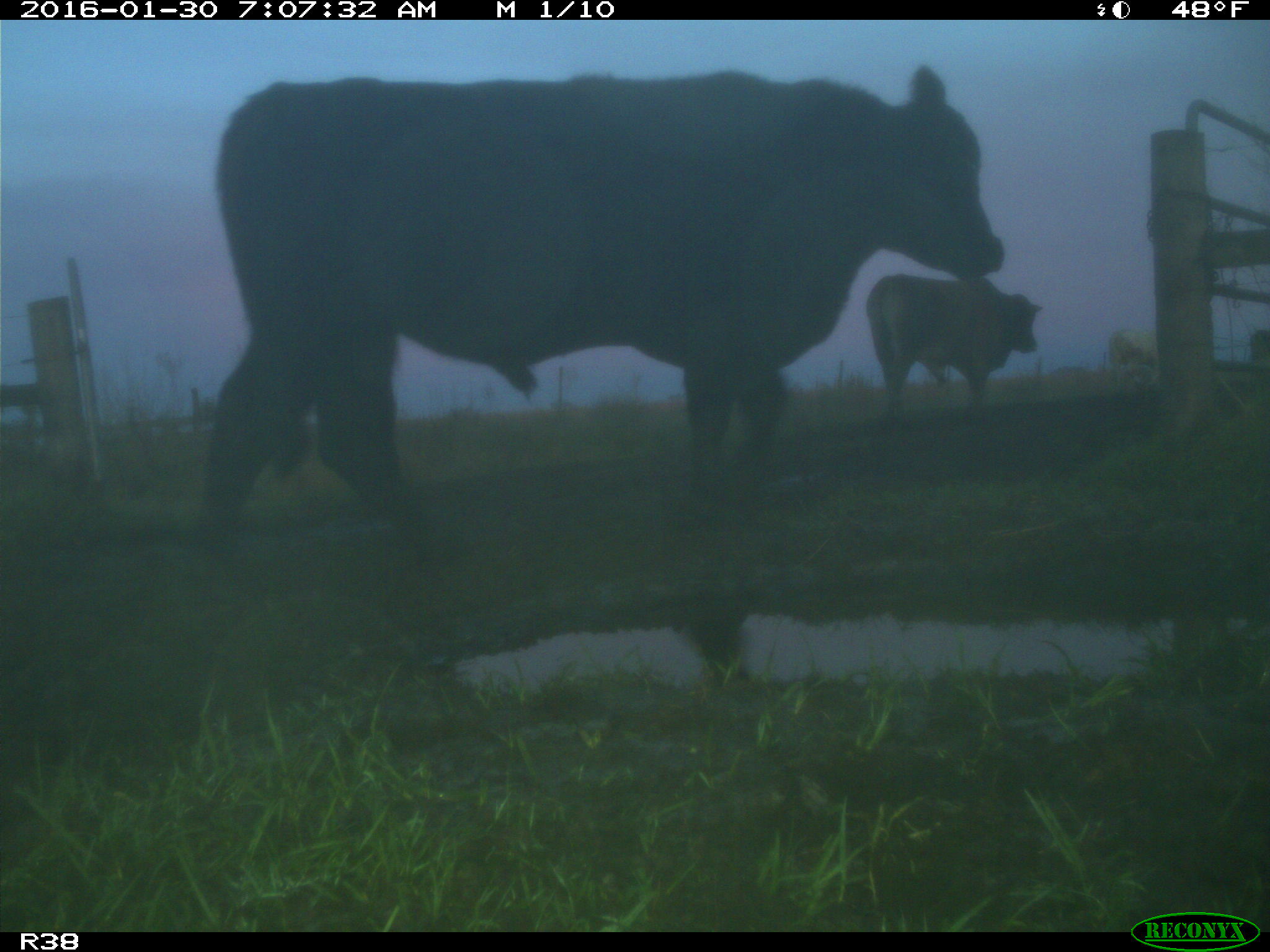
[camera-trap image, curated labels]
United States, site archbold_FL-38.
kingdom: Animalia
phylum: Chordata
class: Mammalia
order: Artiodactyla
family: Bovidae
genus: Bos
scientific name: Bos taurus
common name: domestic cow